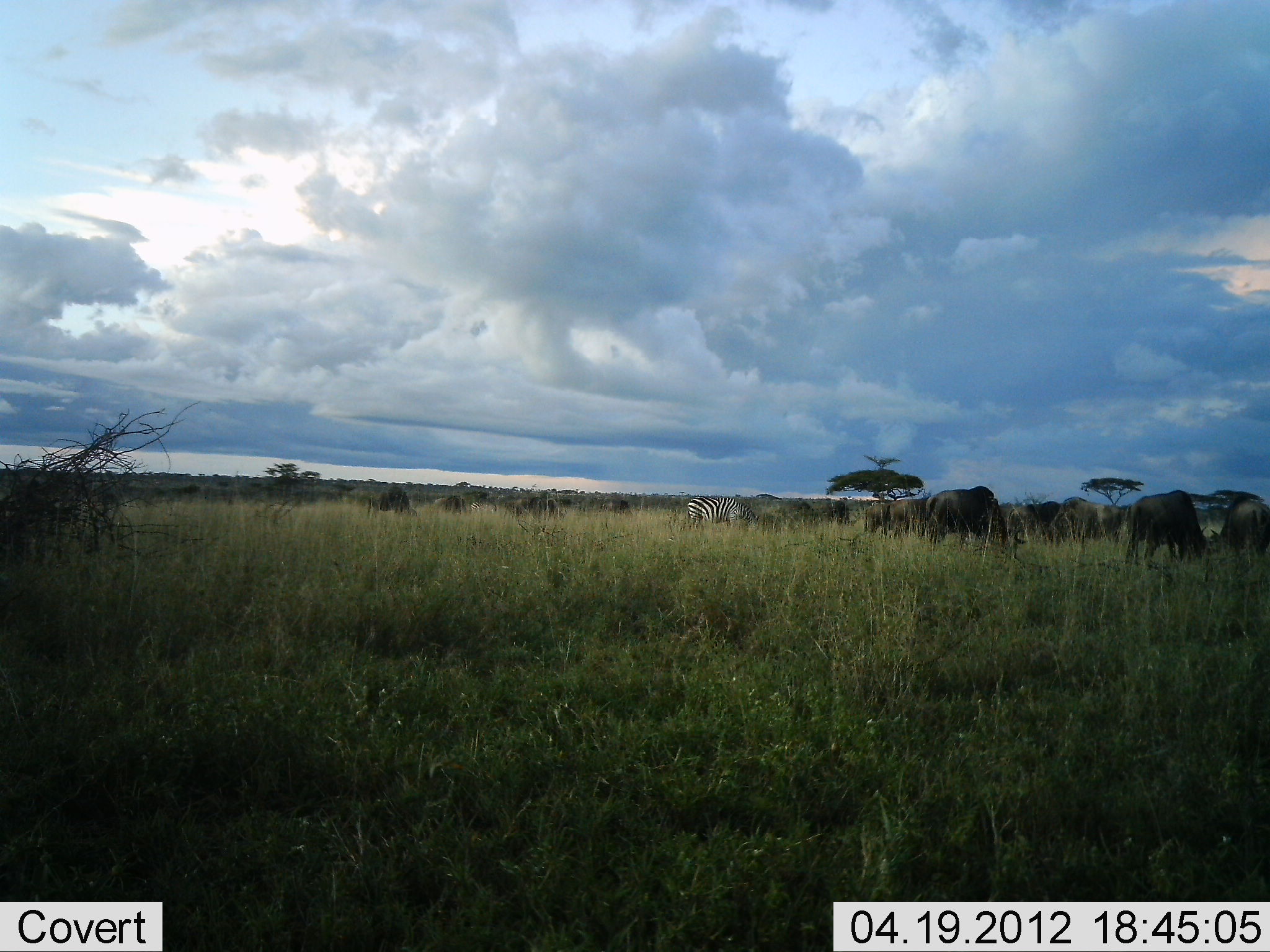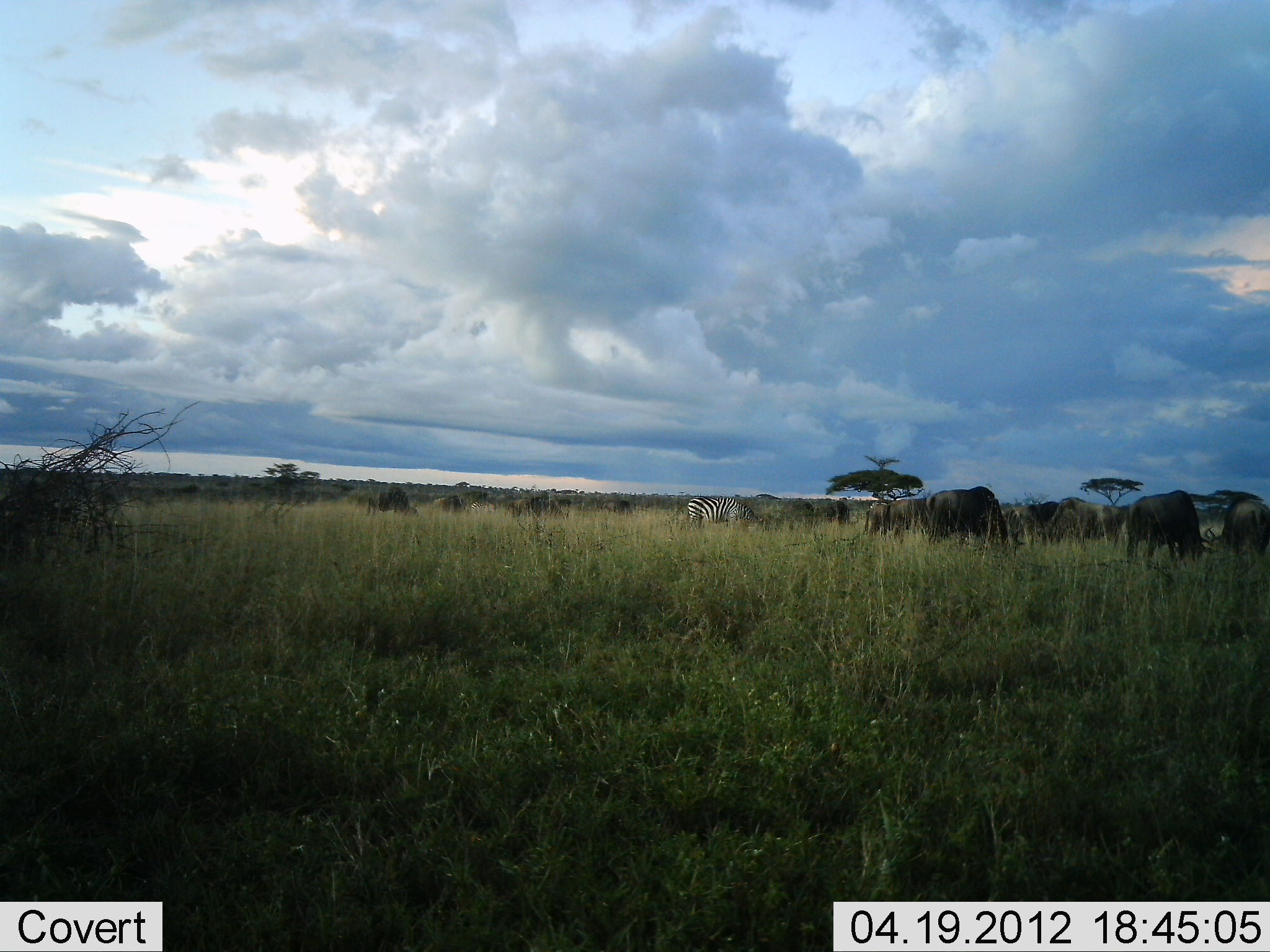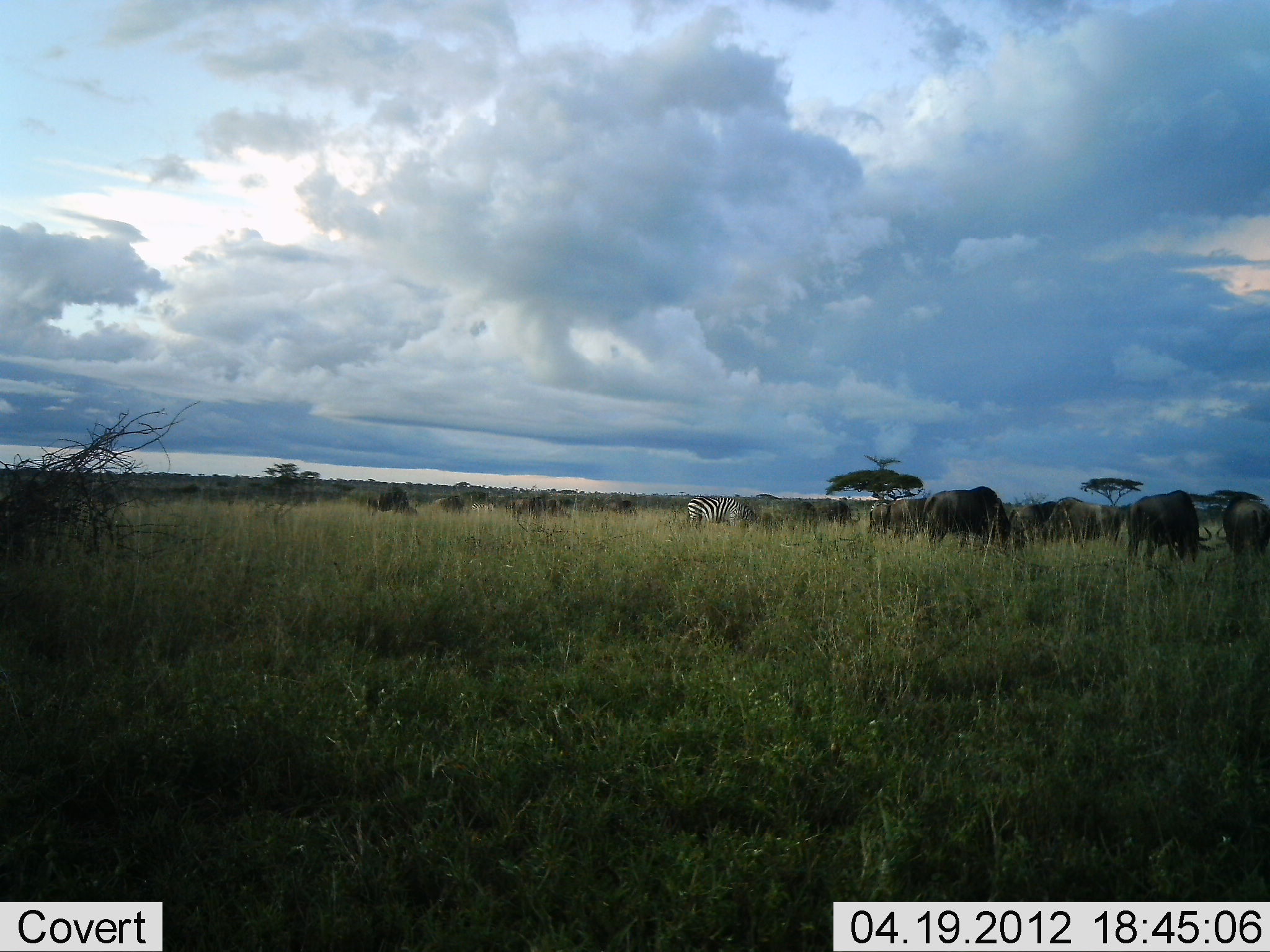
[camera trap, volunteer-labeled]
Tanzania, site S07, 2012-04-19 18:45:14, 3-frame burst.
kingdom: Animalia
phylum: Chordata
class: Mammalia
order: Artiodactyla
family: Bovidae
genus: Connochaetes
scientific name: Connochaetes taurinus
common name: blue wildebeest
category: wildebeest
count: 11-50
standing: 30%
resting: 0%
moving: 10%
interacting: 0%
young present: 0%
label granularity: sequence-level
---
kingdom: Animalia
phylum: Chordata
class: Mammalia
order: Perissodactyla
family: Equidae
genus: Equus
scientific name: Equus quagga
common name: plains zebra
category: zebra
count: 1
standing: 8%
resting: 0%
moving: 8%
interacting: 0%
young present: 0%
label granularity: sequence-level